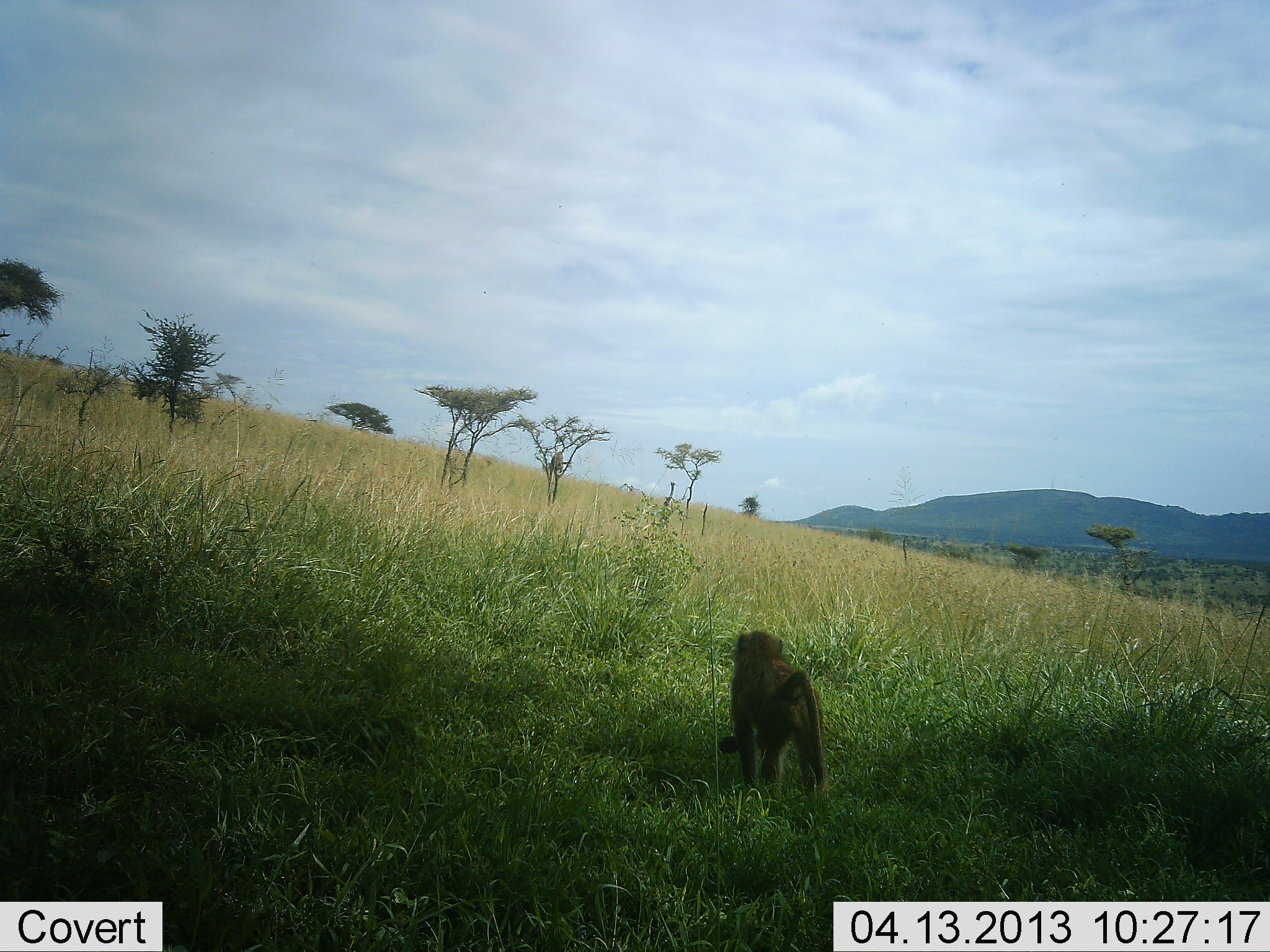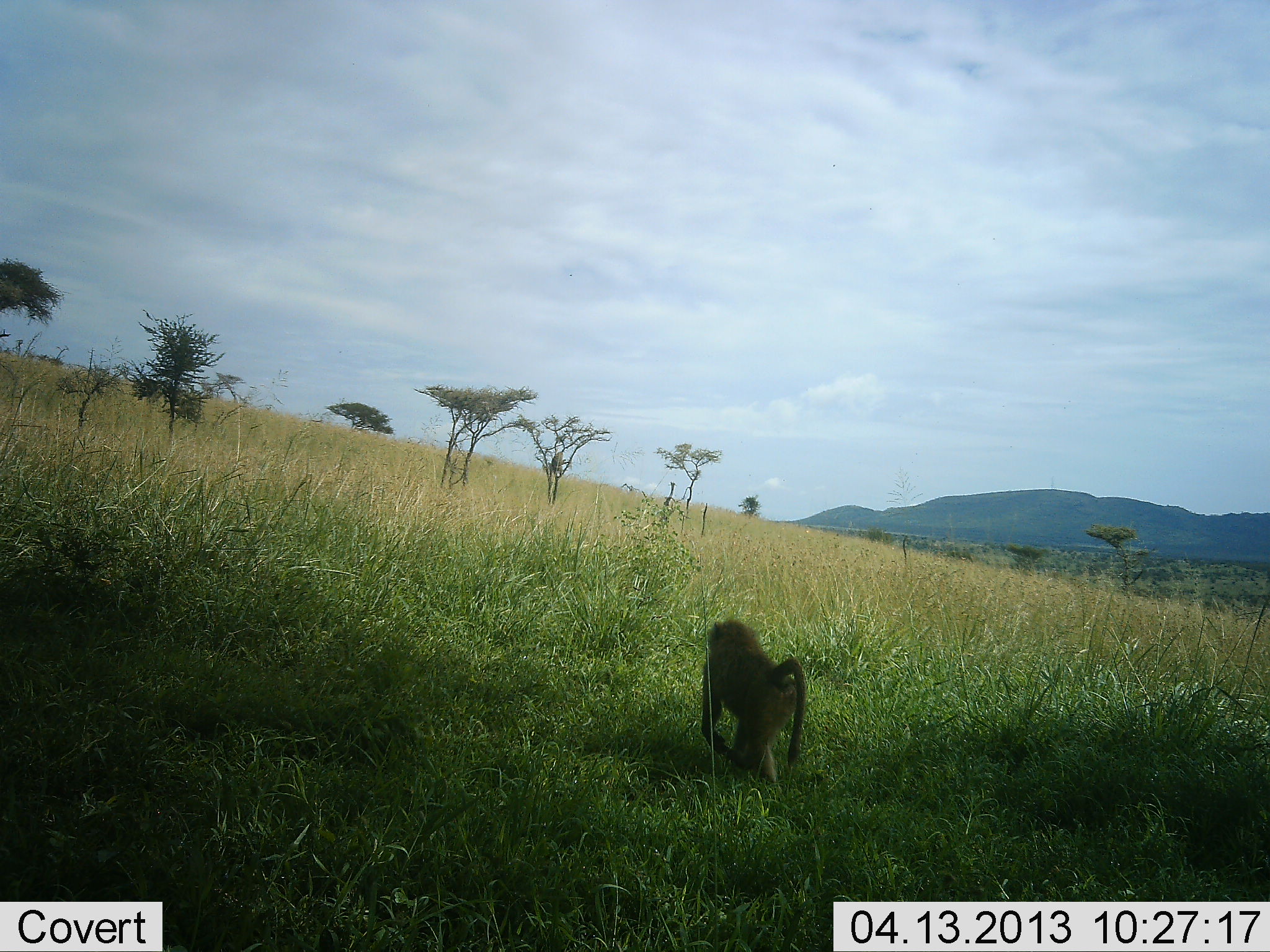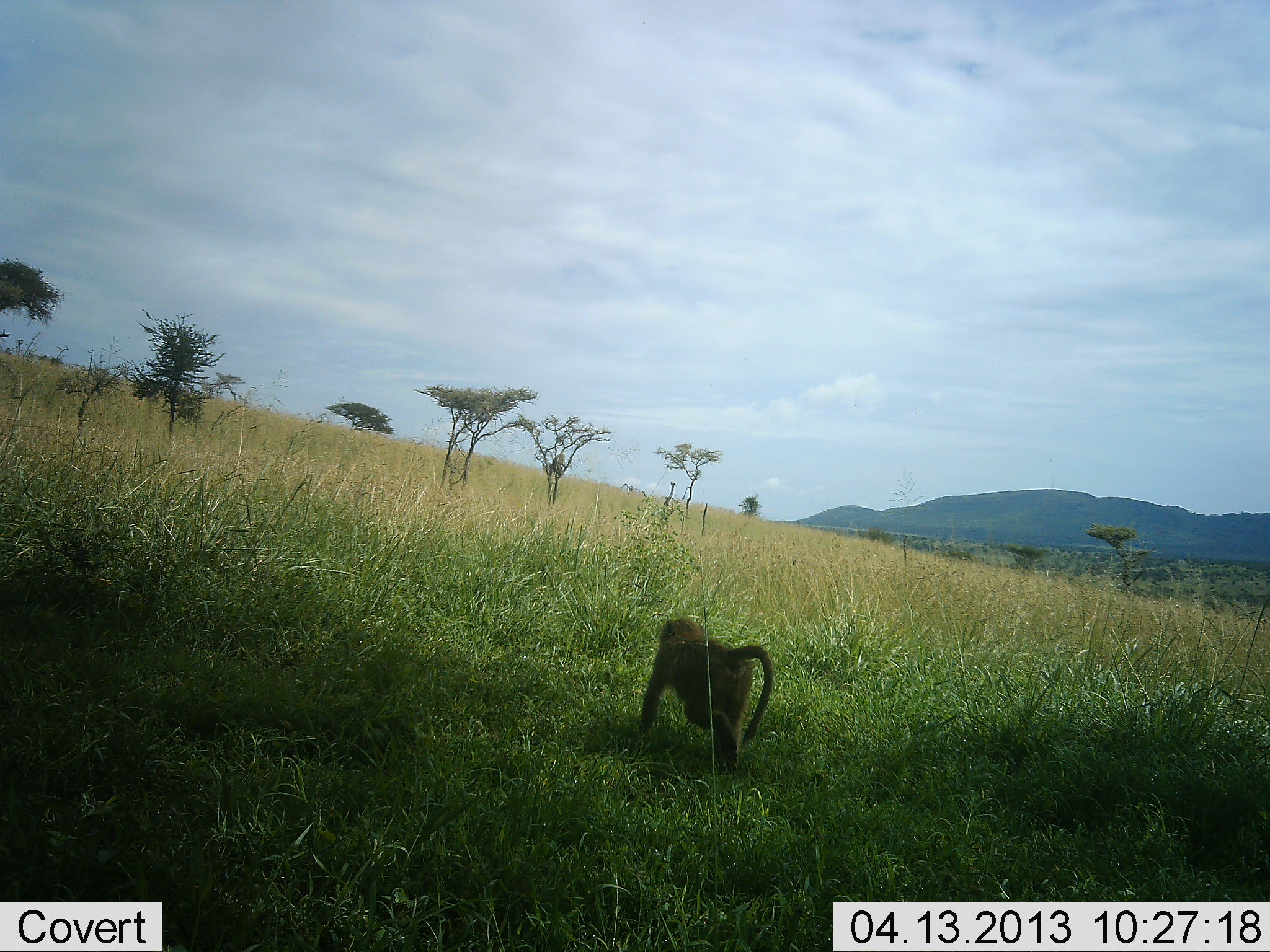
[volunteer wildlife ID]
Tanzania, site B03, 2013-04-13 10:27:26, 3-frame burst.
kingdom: Animalia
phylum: Chordata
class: Mammalia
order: Primates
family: Cercopithecidae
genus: Papio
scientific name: Papio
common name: baboon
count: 1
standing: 6%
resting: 0%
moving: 94%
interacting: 0%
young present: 0%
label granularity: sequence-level